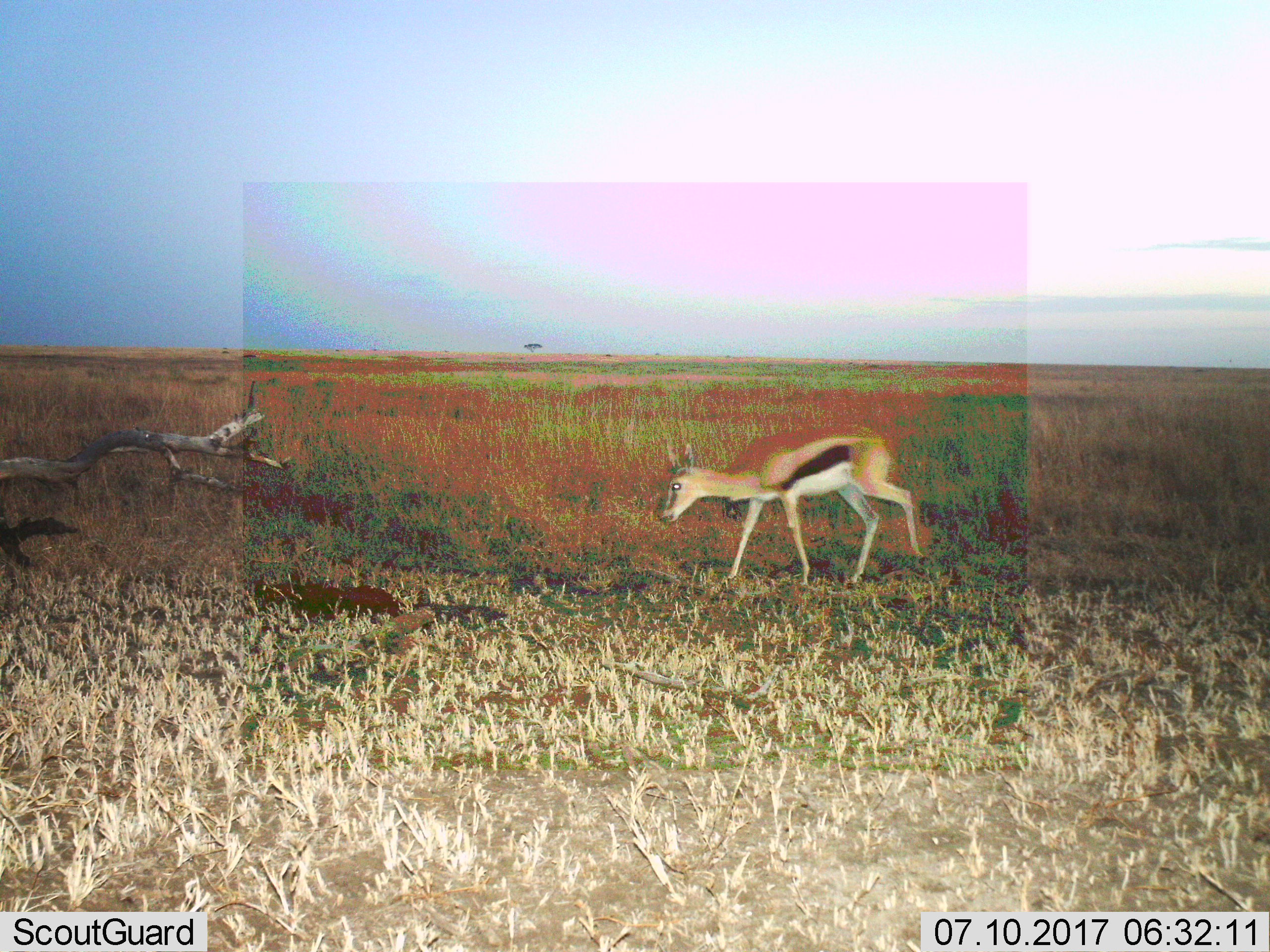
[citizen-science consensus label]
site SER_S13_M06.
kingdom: Animalia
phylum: Chordata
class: Mammalia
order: Artiodactyla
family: Bovidae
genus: Eudorcas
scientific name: Eudorcas thomsonii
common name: thomson's gazelle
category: gazellethomsons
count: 1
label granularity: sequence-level